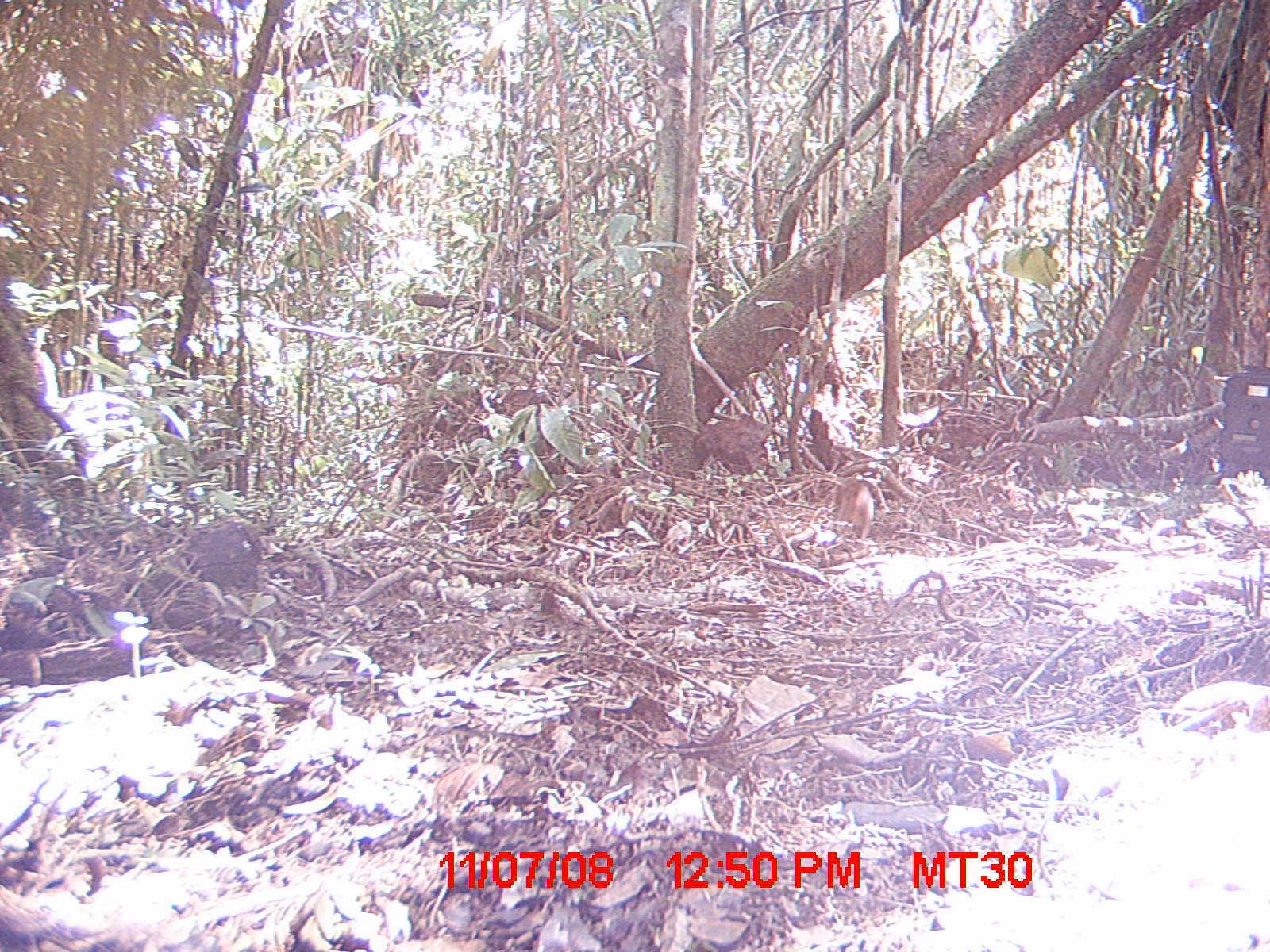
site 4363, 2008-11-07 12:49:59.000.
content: unidentified animal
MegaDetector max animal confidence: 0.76